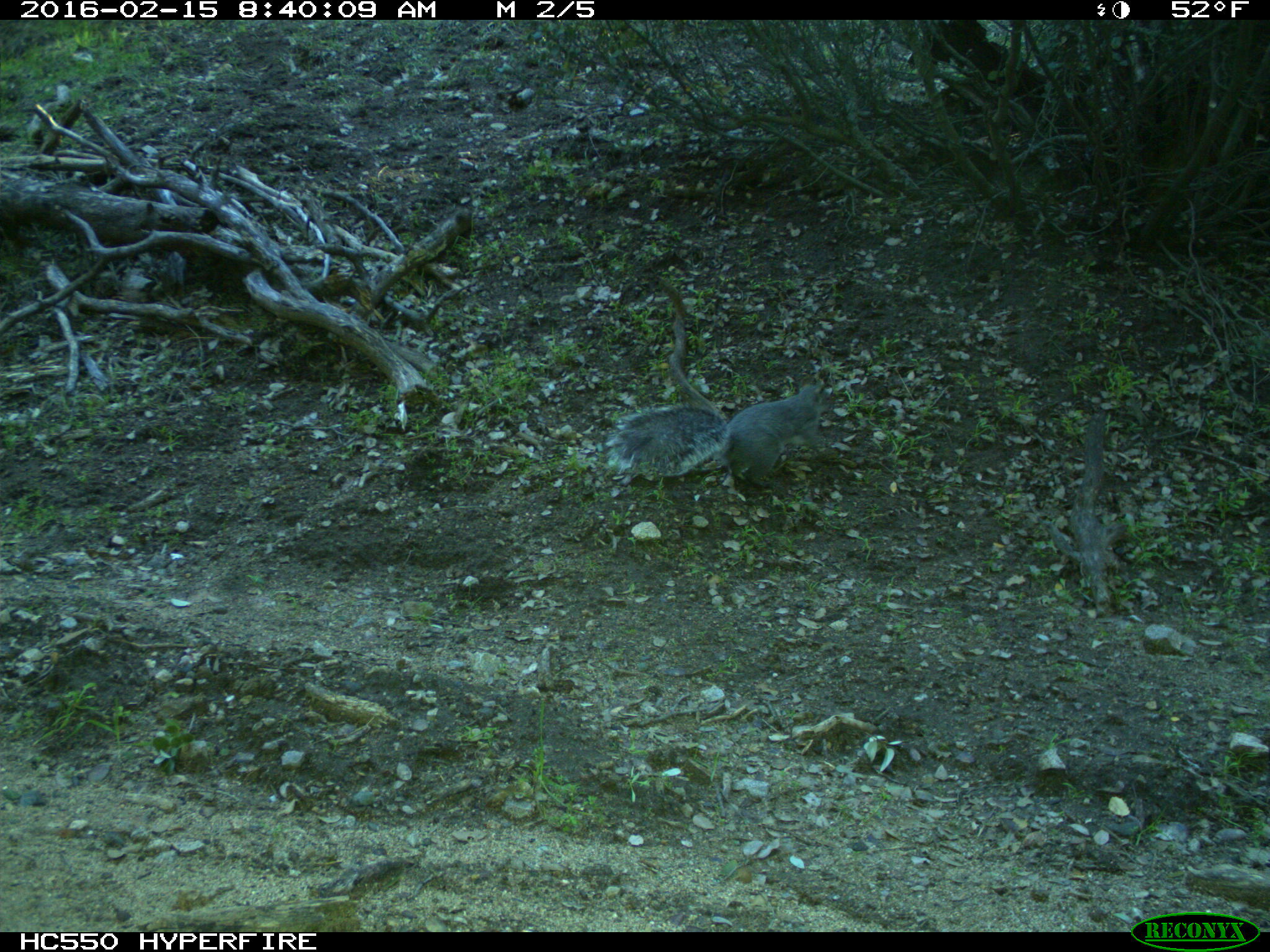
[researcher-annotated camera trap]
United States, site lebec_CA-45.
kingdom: Animalia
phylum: Chordata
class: Mammalia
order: Rodentia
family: Sciuridae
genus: Sciurus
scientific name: Sciurus carolinensis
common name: eastern gray squirrel